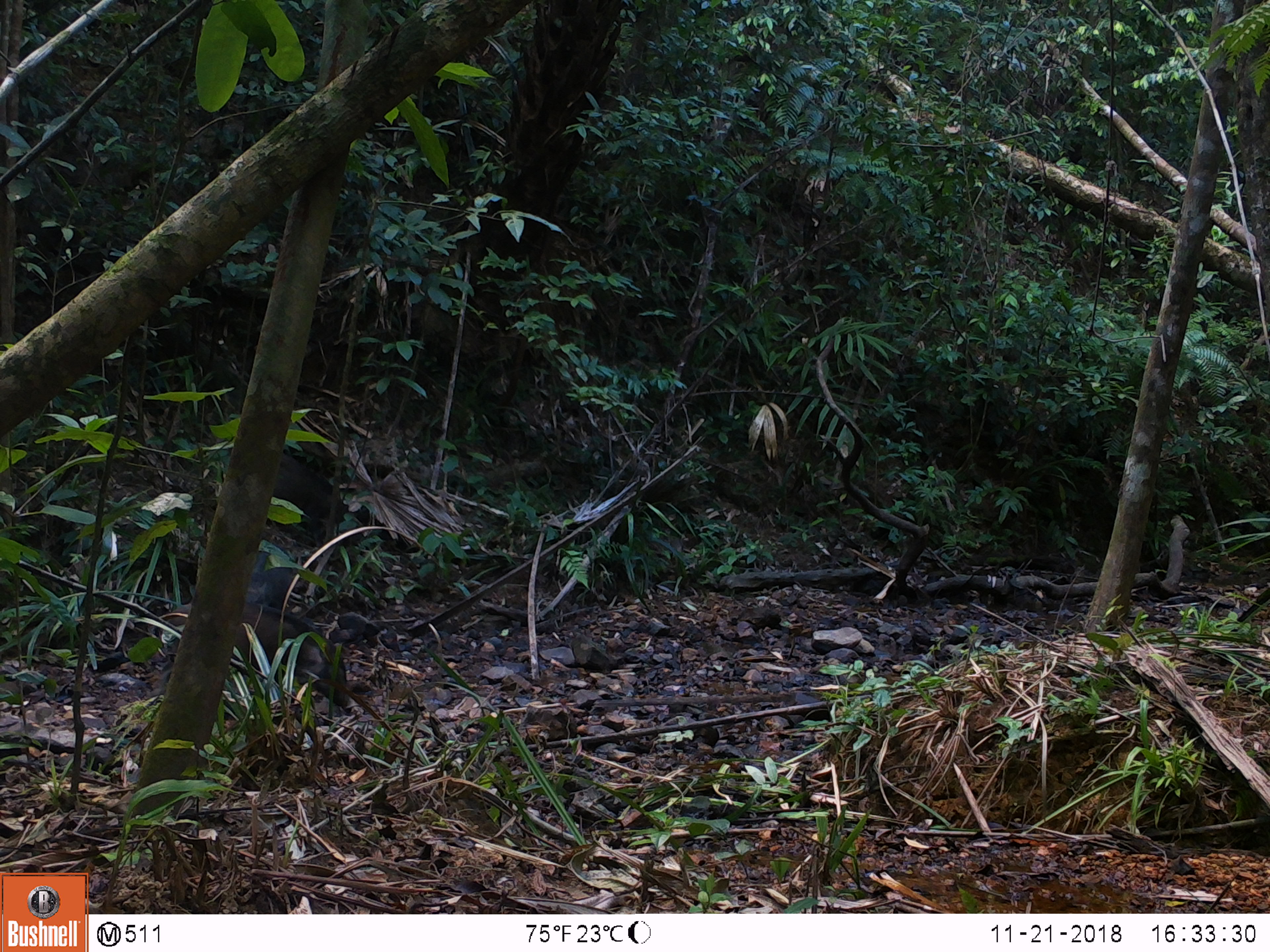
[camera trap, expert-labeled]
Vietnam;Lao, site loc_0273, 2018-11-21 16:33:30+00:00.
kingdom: Animalia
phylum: Chordata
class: Mammalia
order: Artiodactyla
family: Suidae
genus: Sus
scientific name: Sus scrofa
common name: eurasian wild pig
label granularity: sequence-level